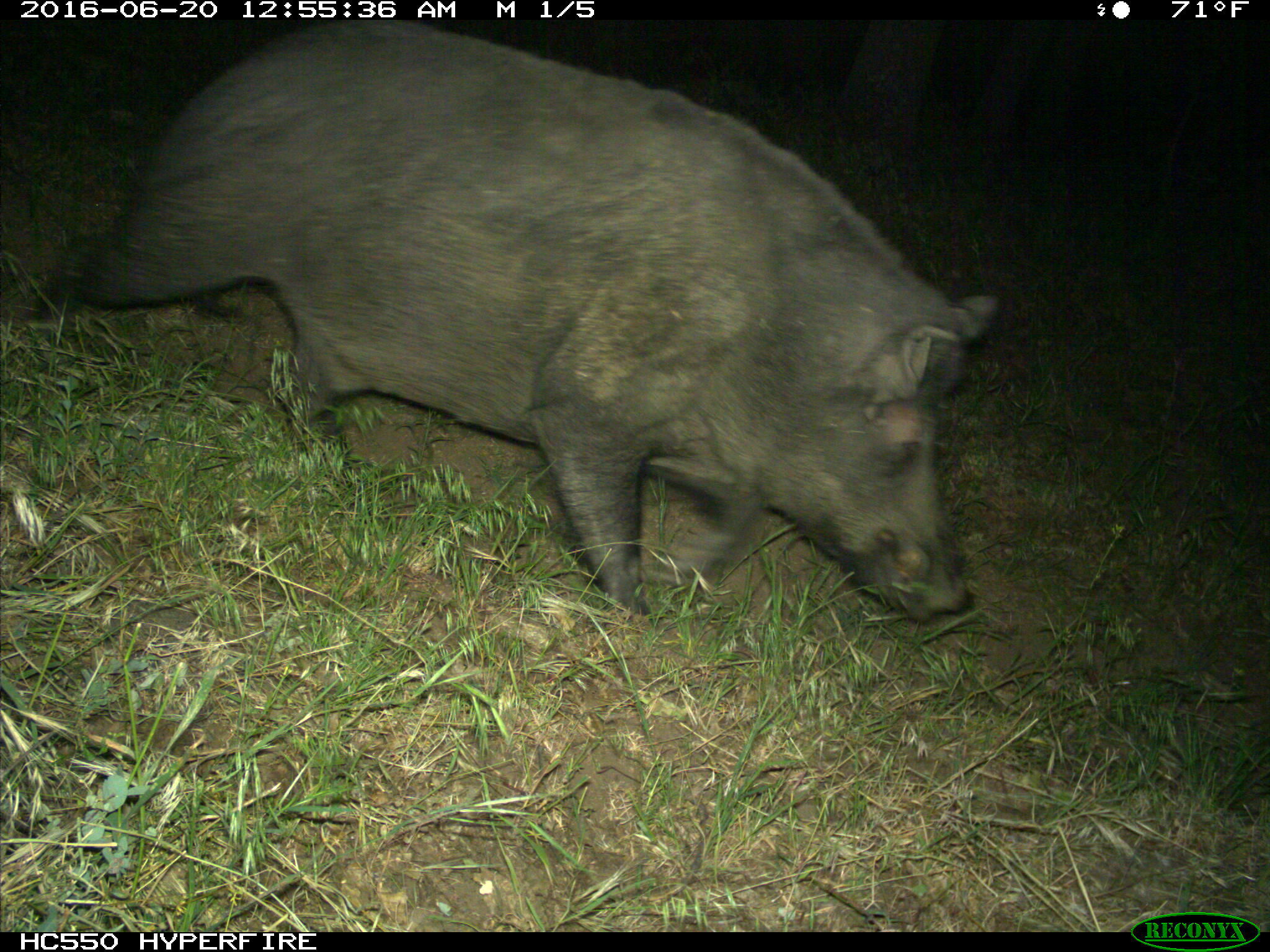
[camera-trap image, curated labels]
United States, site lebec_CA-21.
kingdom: Animalia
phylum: Chordata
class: Mammalia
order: Artiodactyla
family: Suidae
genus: Sus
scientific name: Sus scrofa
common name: wild boar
Sus scrofa (wild boar).